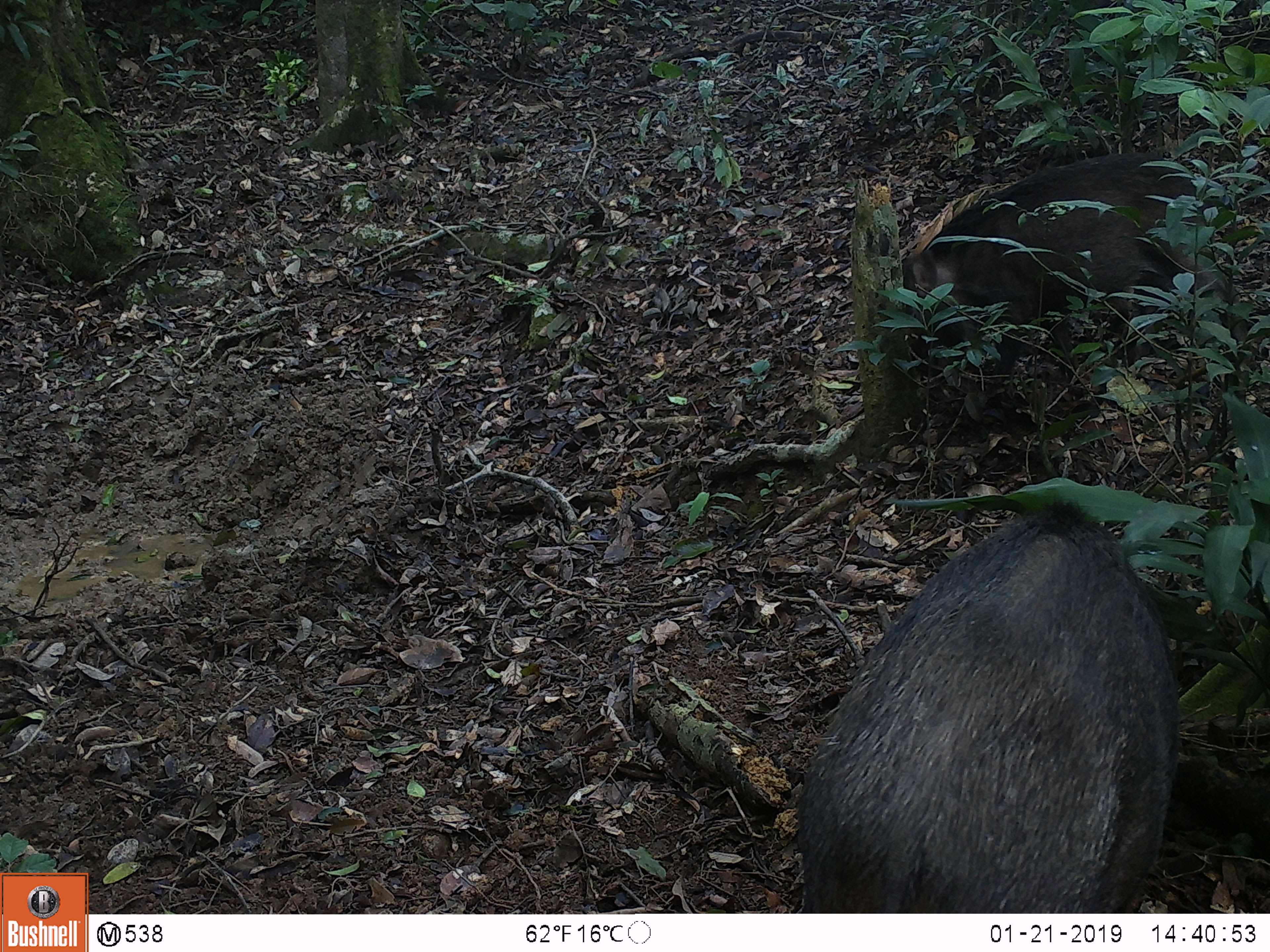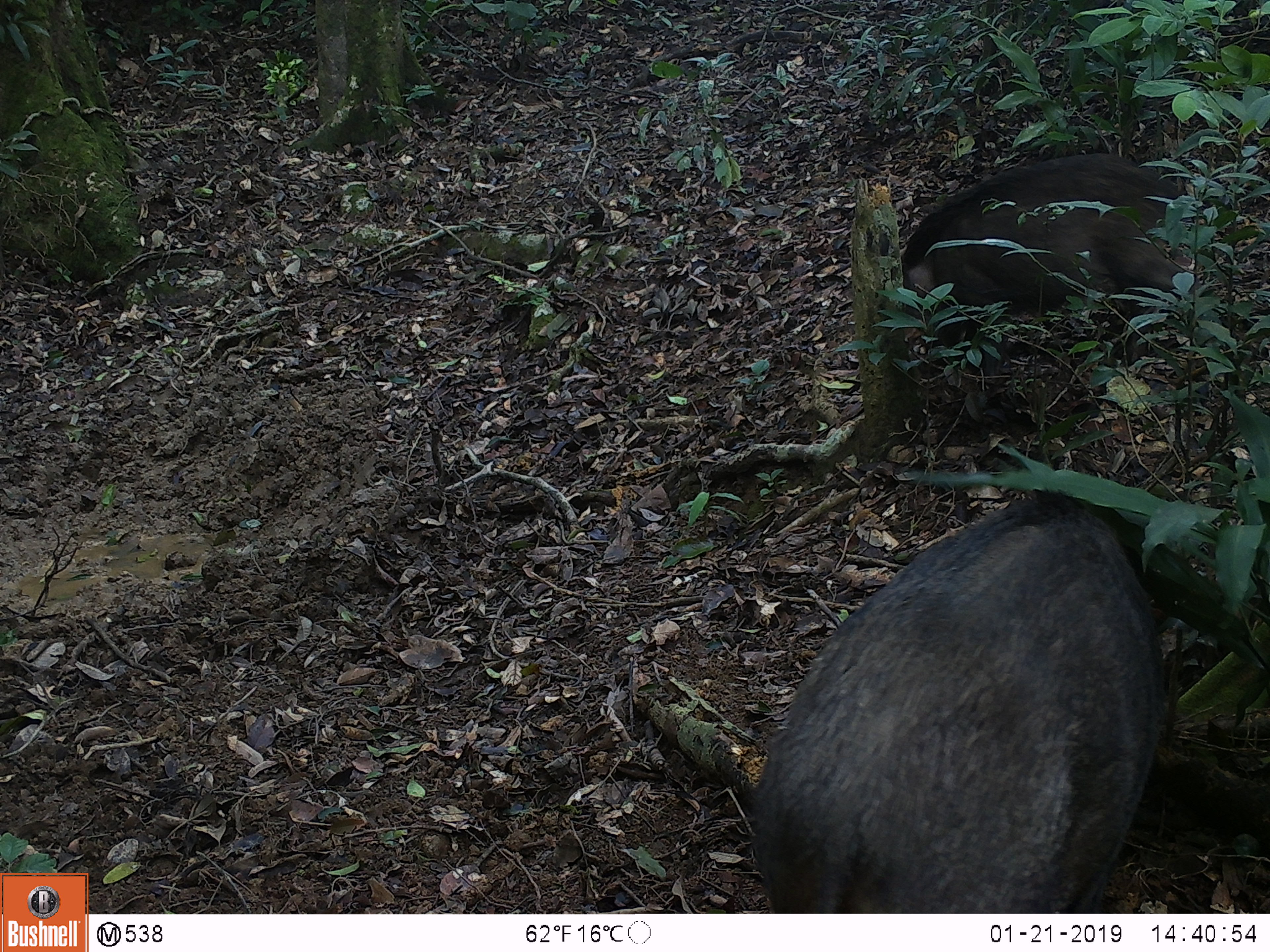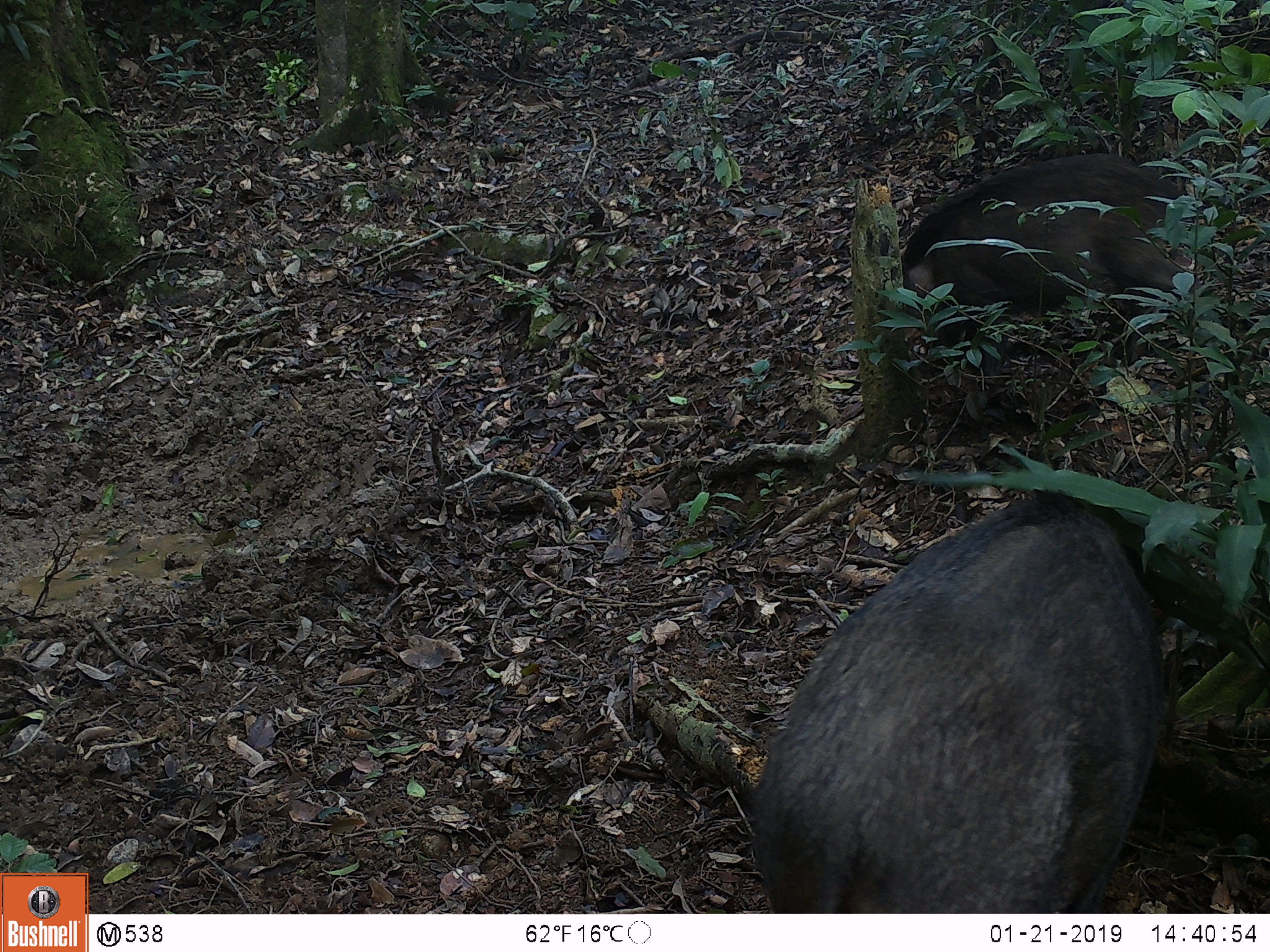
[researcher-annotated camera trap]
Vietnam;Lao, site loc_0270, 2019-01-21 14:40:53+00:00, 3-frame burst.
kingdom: Animalia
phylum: Chordata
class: Mammalia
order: Artiodactyla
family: Suidae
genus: Sus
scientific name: Sus scrofa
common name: eurasian wild pig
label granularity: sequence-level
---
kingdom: Animalia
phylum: Chordata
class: Aves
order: Galliformes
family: Phasianidae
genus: Gallus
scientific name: Gallus gallus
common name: red junglefowl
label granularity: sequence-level